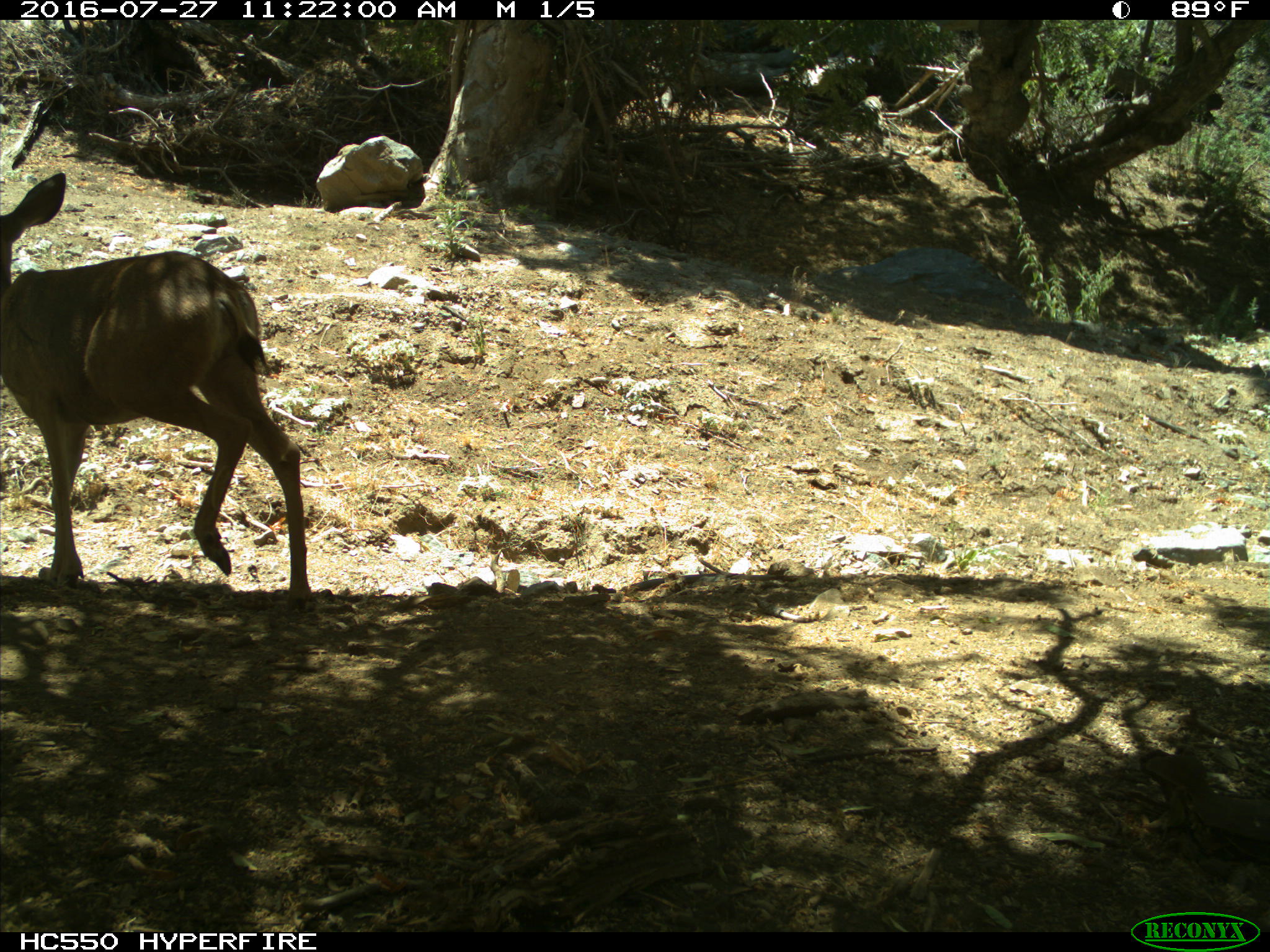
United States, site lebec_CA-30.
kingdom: Animalia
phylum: Chordata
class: Mammalia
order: Artiodactyla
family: Cervidae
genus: Odocoileus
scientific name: Odocoileus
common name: deer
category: unidentified deer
Unidentified deer (deer) (Odocoileus).